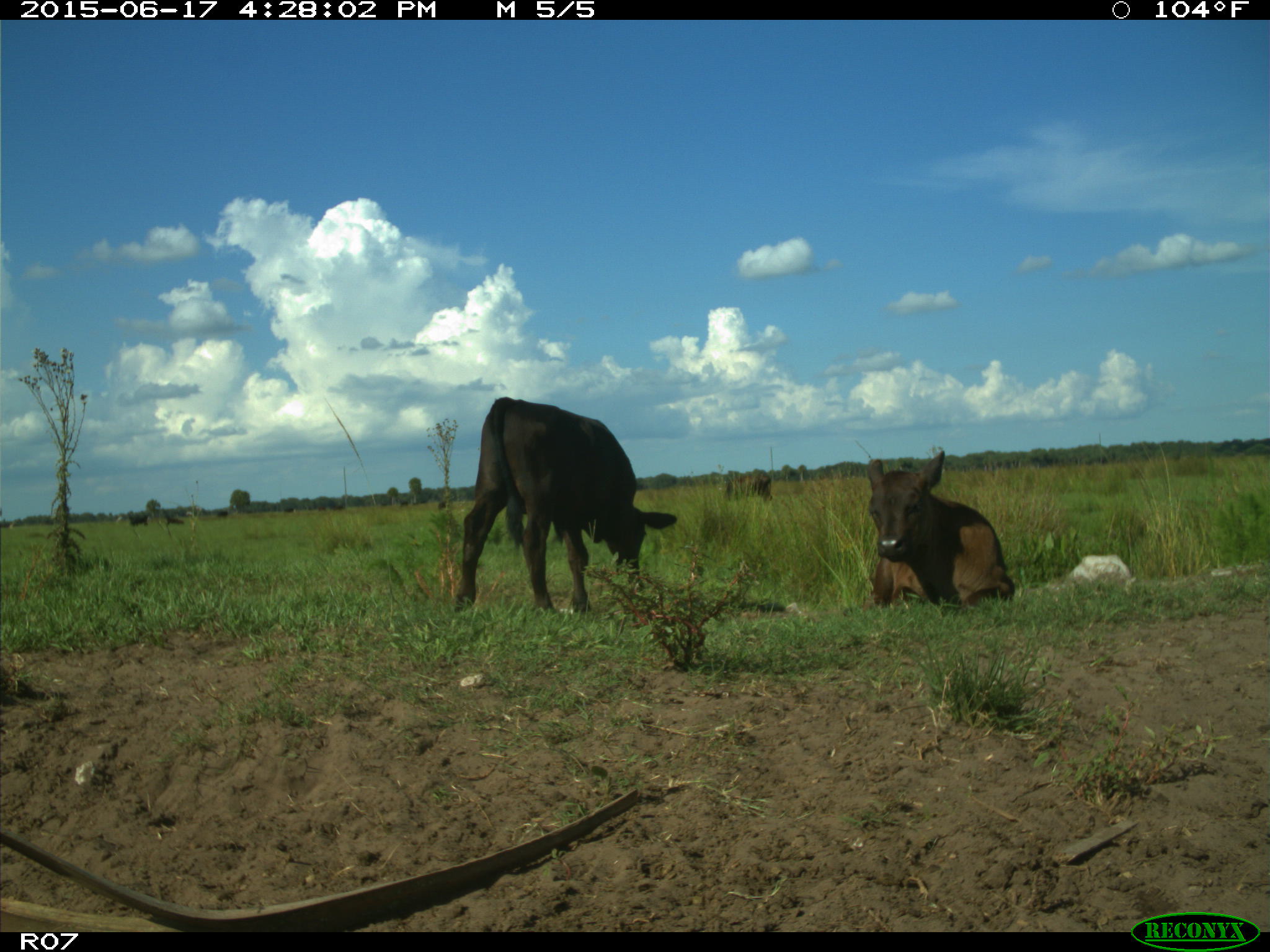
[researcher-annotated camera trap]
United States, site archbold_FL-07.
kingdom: Animalia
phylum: Chordata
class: Mammalia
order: Artiodactyla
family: Bovidae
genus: Bos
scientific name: Bos taurus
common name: domestic cow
Bos taurus (domestic cow).